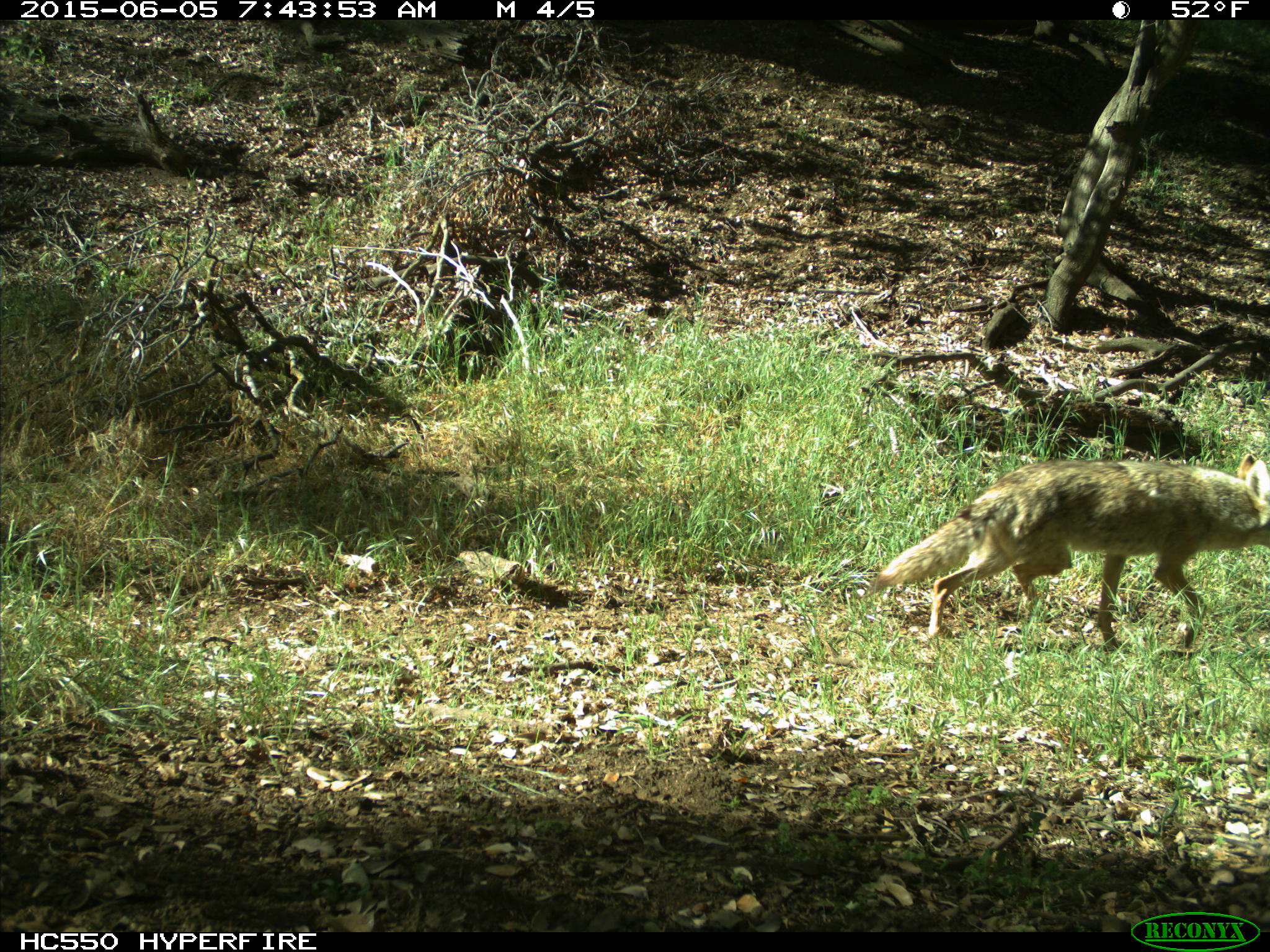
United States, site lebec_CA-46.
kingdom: Animalia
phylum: Chordata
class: Mammalia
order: Carnivora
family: Canidae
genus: Canis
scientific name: Canis latrans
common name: coyote